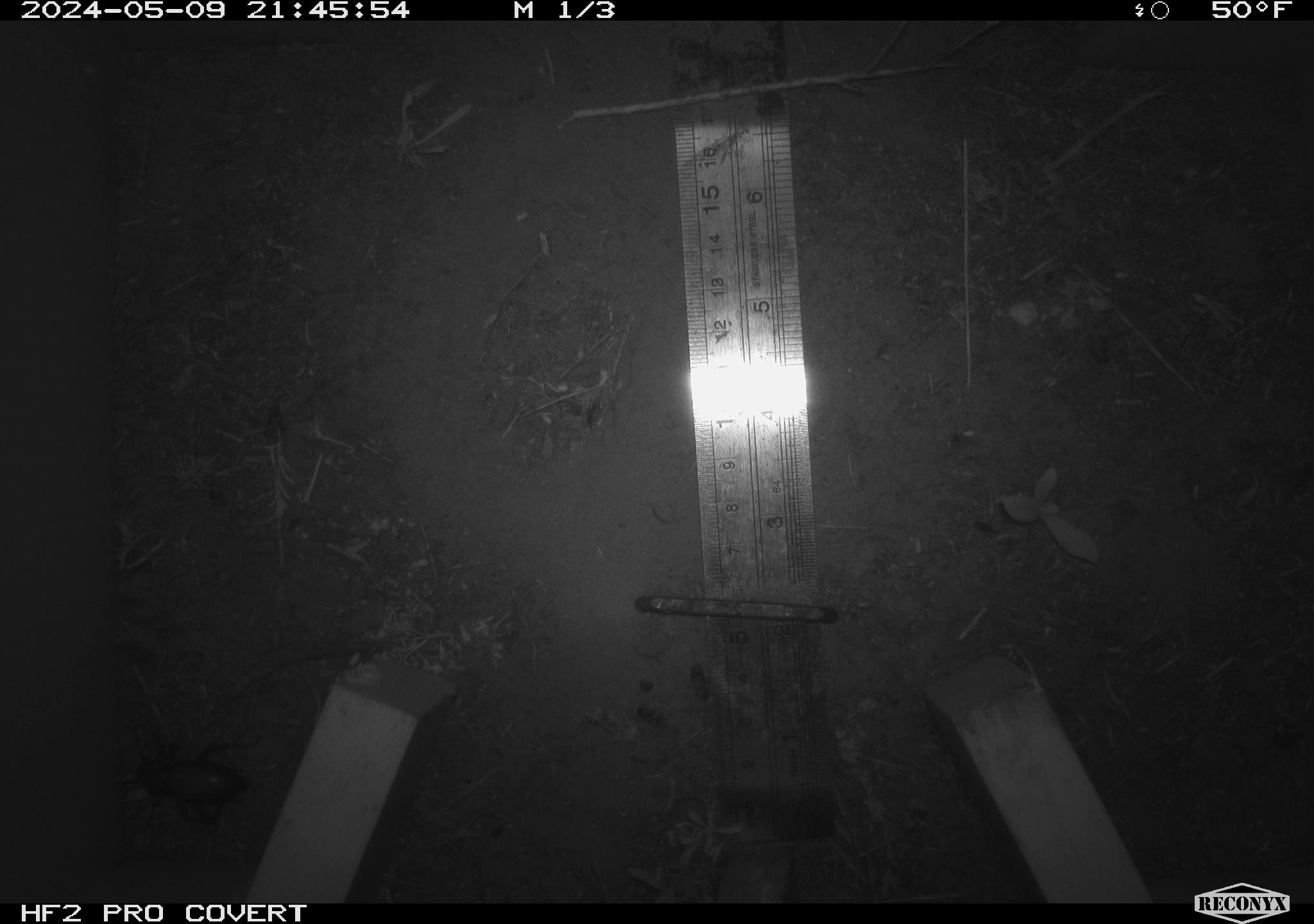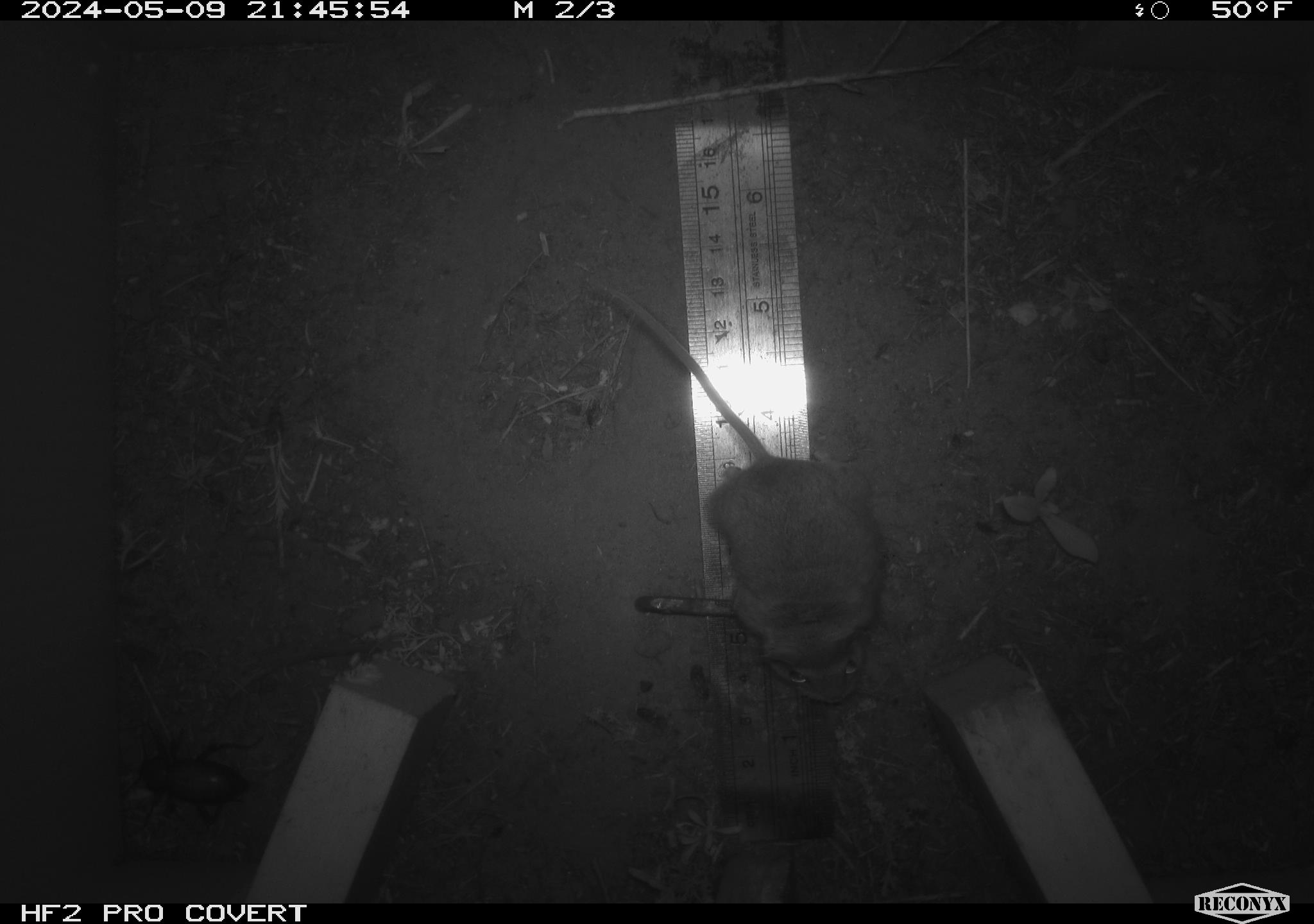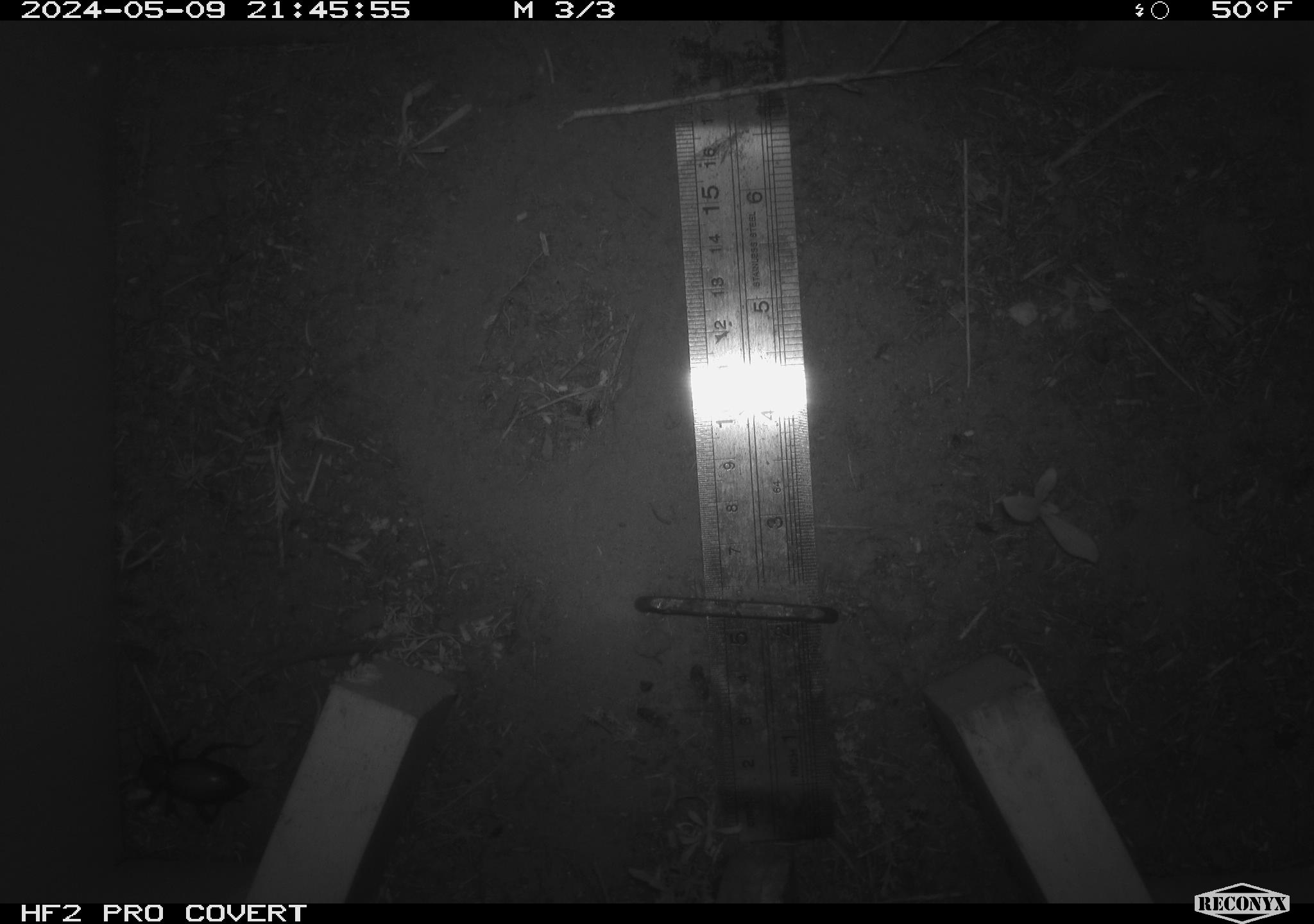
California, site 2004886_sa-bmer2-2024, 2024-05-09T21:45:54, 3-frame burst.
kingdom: Animalia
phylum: Chordata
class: Mammalia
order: Rodentia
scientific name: Rodentia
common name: mouse species